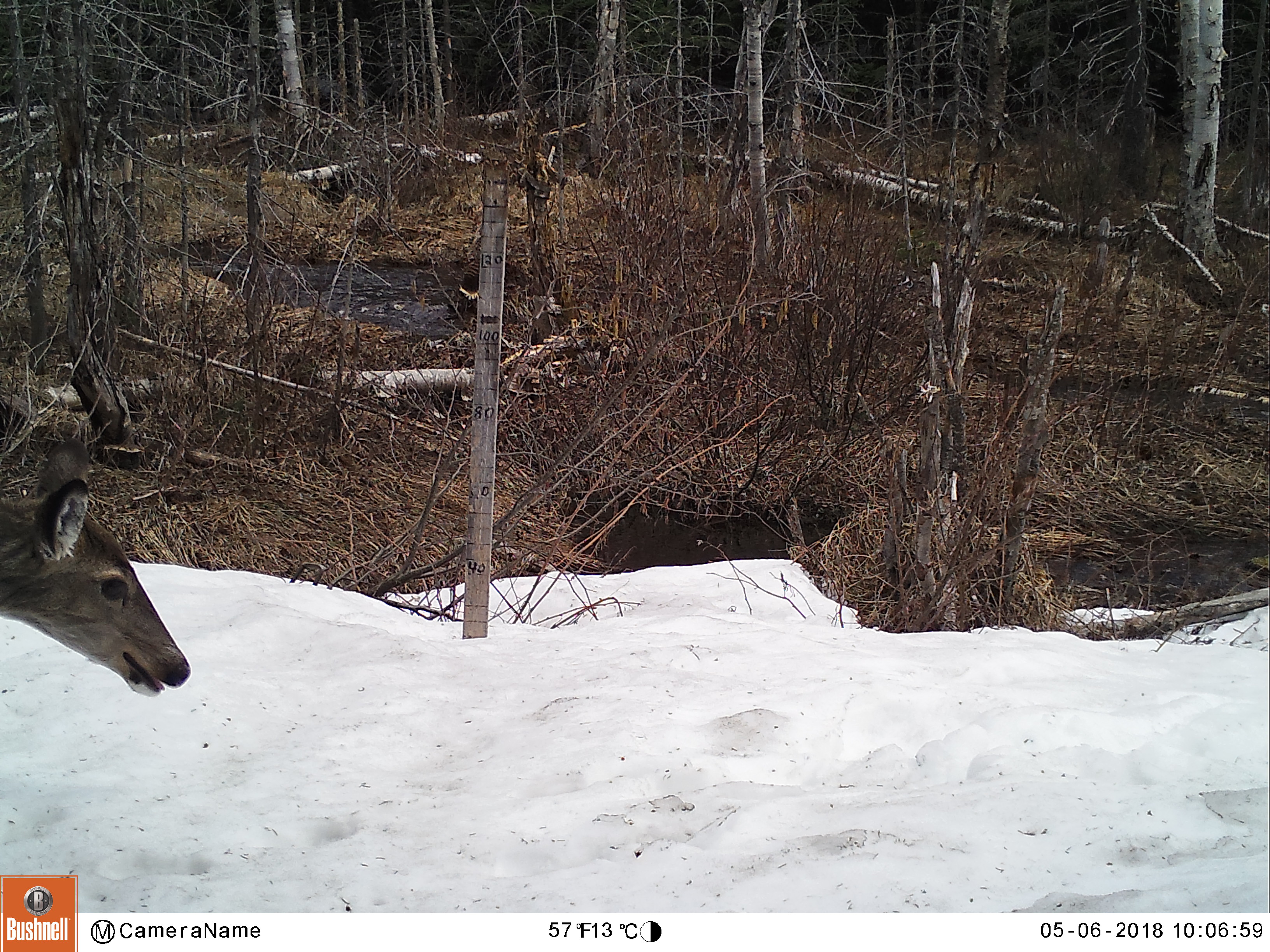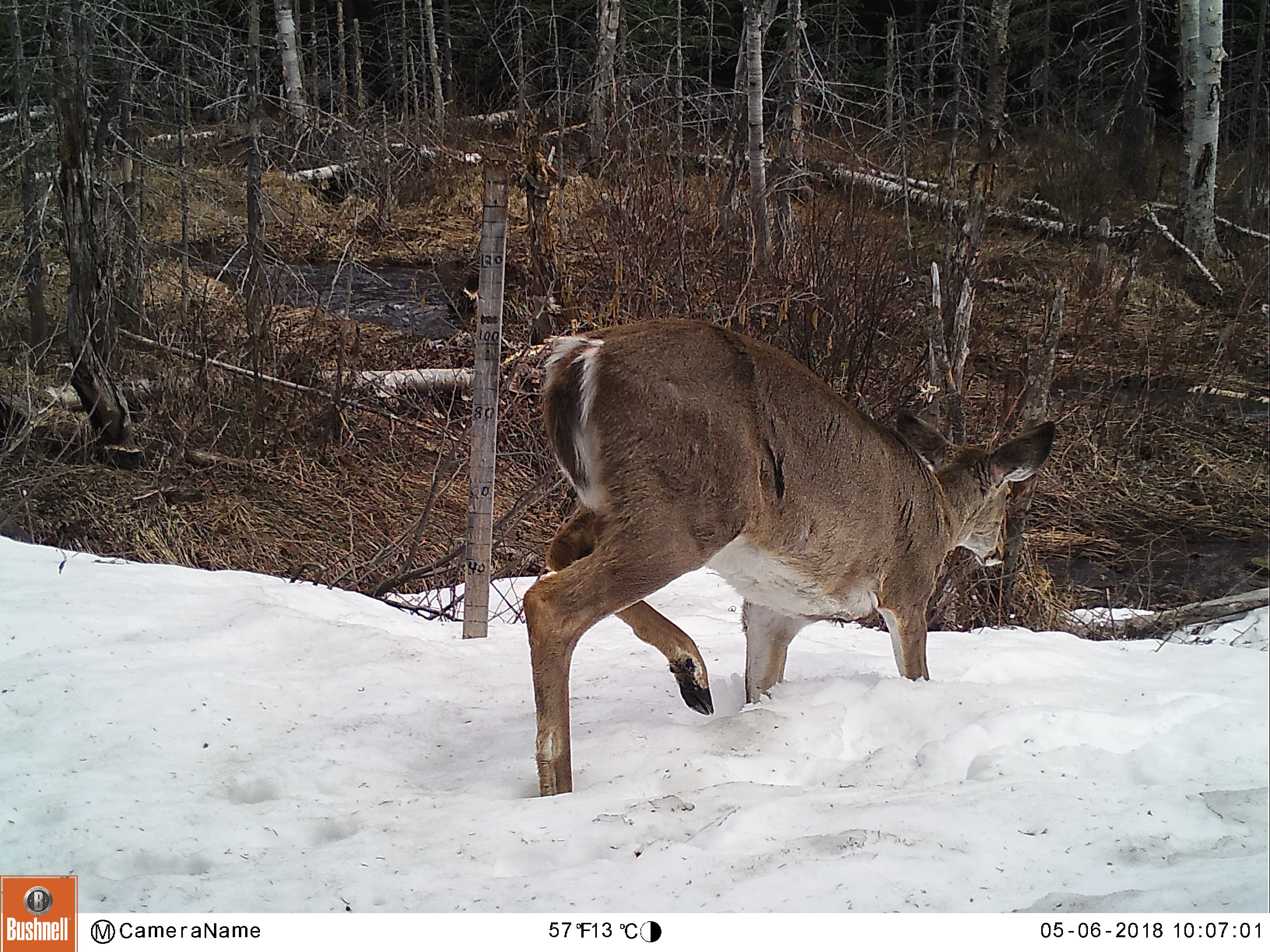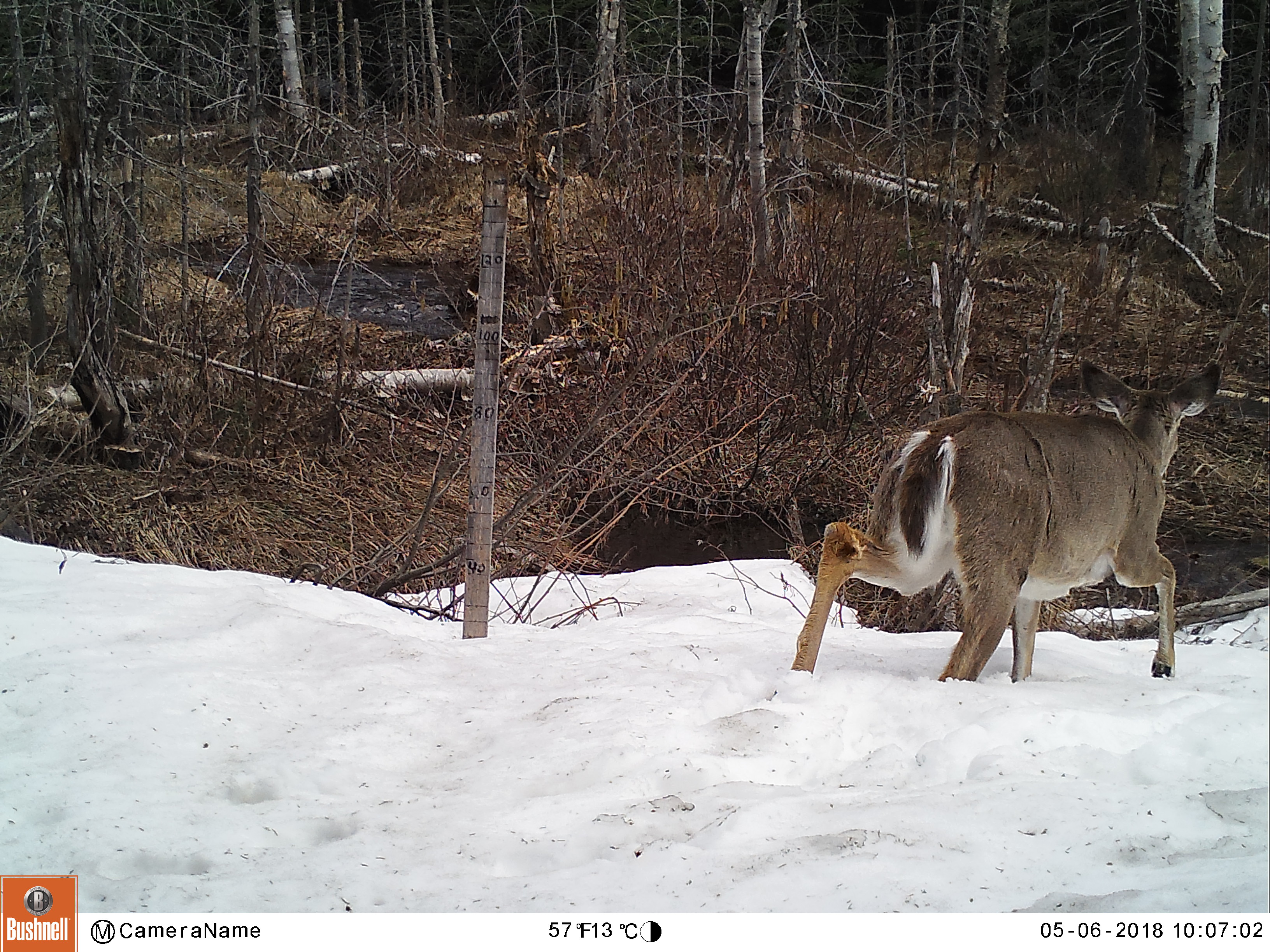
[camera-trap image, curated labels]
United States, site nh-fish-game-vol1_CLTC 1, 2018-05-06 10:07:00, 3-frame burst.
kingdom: Animalia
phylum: Chordata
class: Mammalia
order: Artiodactyla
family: Cervidae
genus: Odocoileus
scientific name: Odocoileus virginianus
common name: white-tailed deer